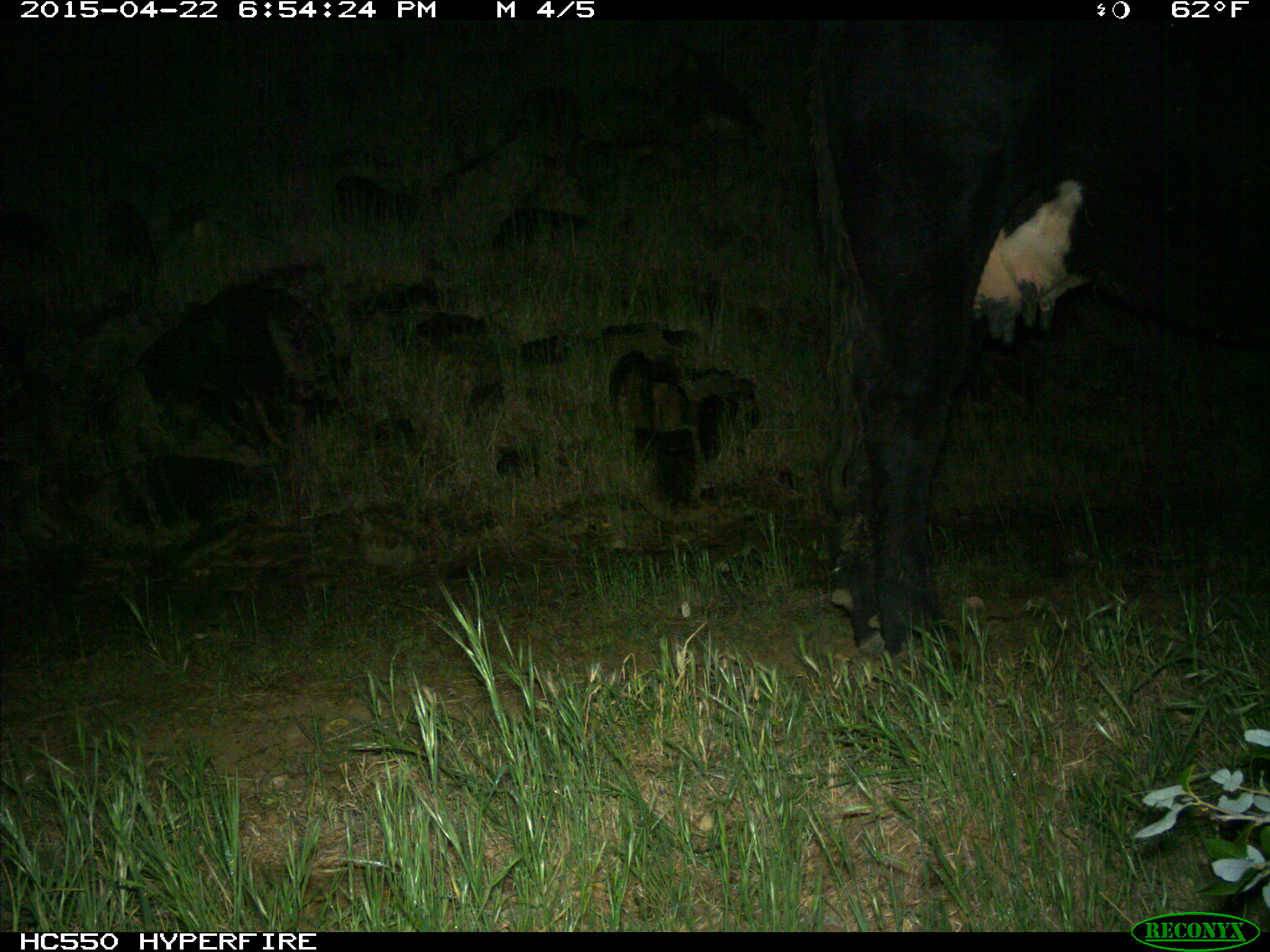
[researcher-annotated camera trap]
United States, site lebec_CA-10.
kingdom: Animalia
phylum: Chordata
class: Mammalia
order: Artiodactyla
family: Bovidae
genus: Bos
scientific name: Bos taurus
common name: domestic cow